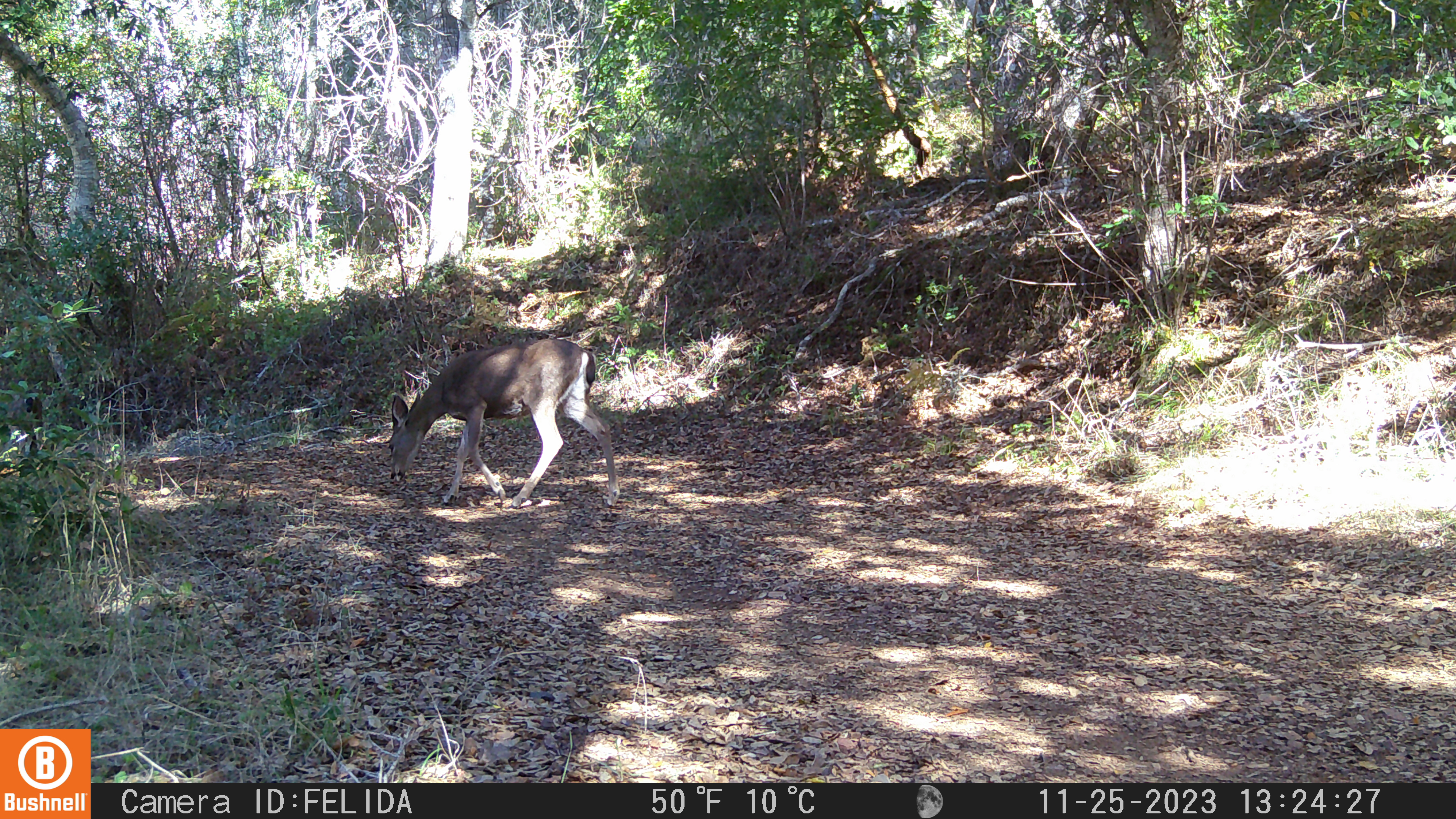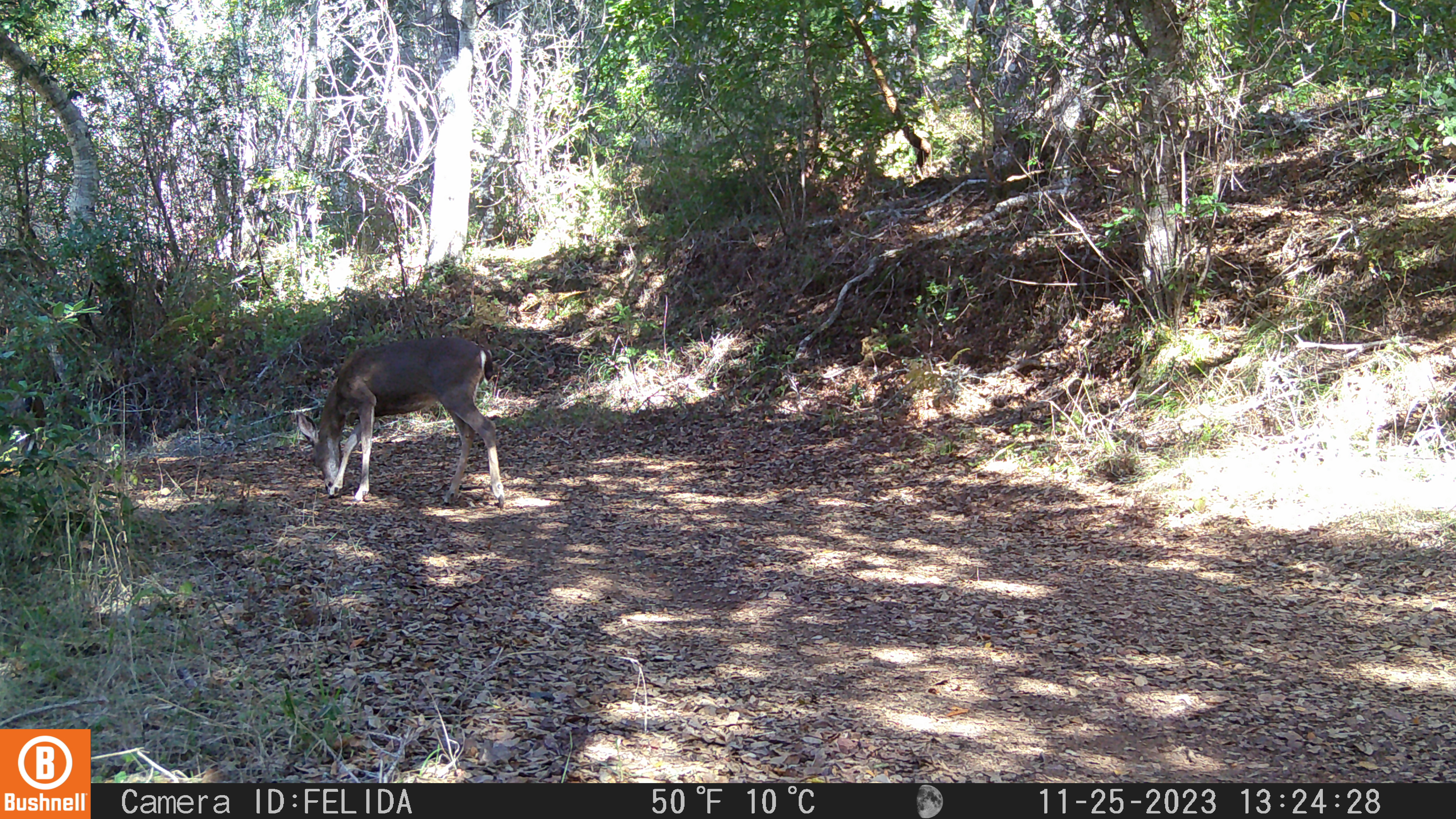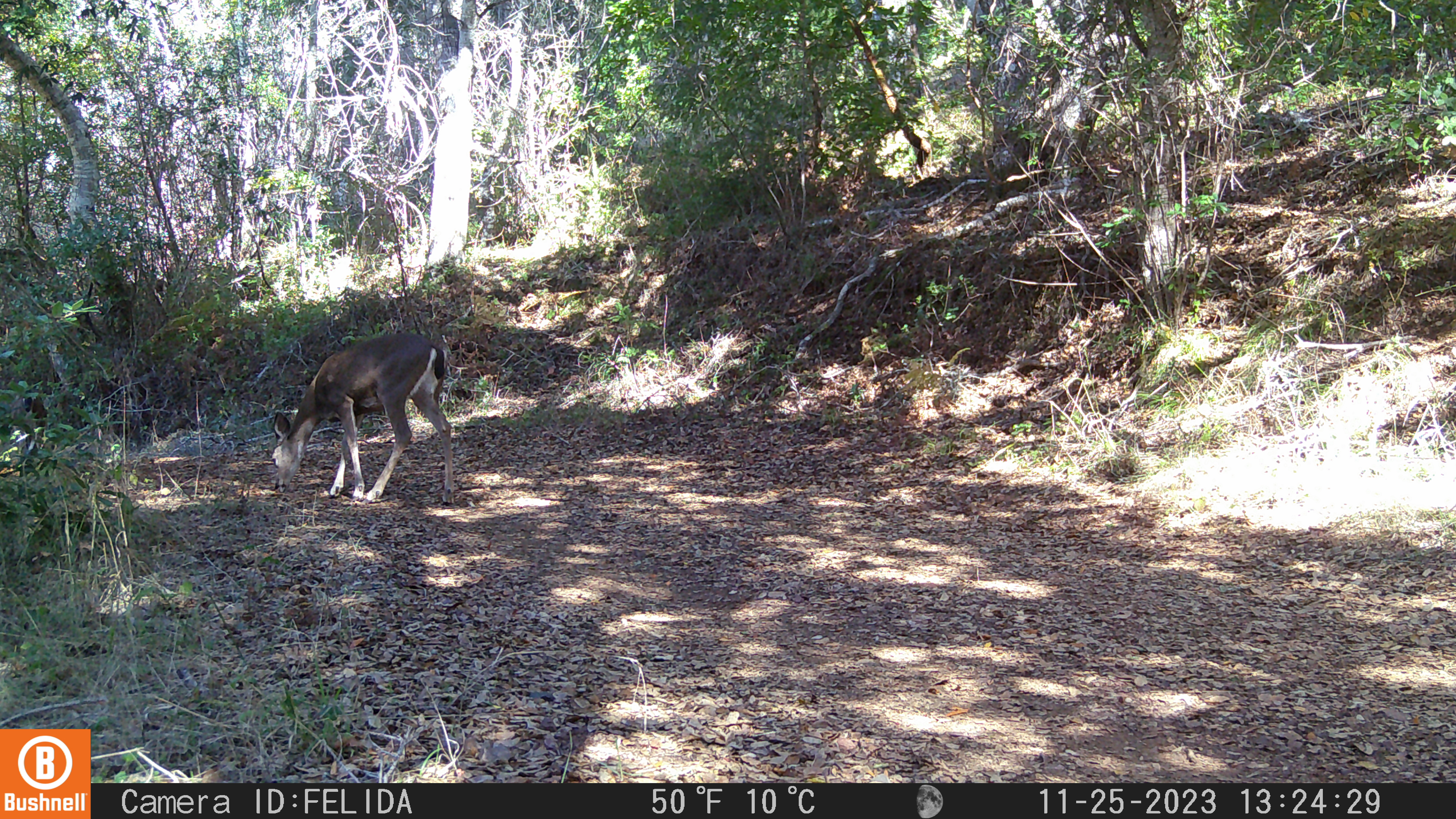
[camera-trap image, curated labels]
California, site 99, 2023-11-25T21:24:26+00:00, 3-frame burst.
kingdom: Animalia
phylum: Chordata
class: Mammalia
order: Artiodactyla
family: Cervidae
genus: Odocoileus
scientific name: Odocoileus hemionus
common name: mule deer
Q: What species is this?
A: Mule deer (Odocoileus hemionus).